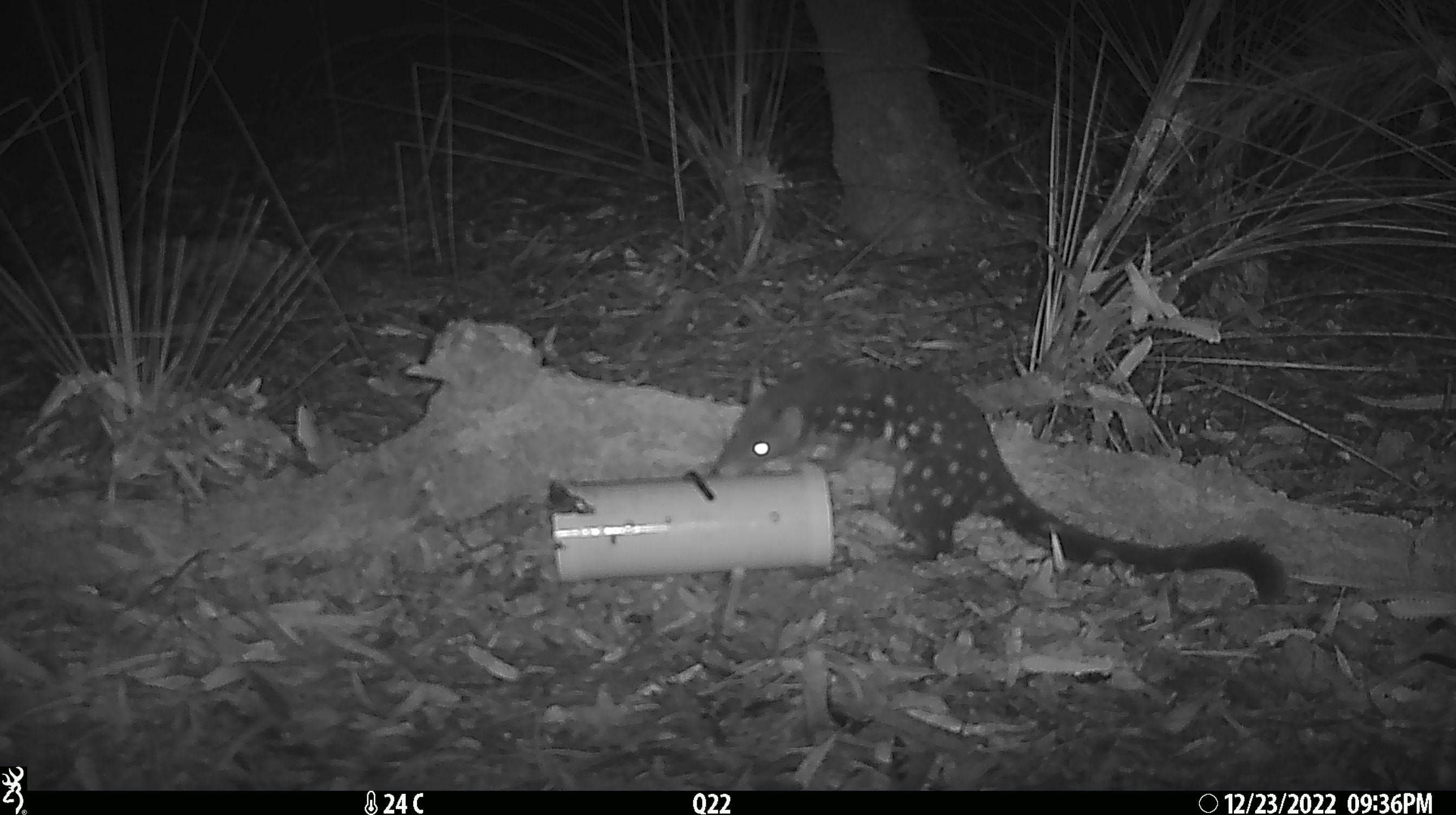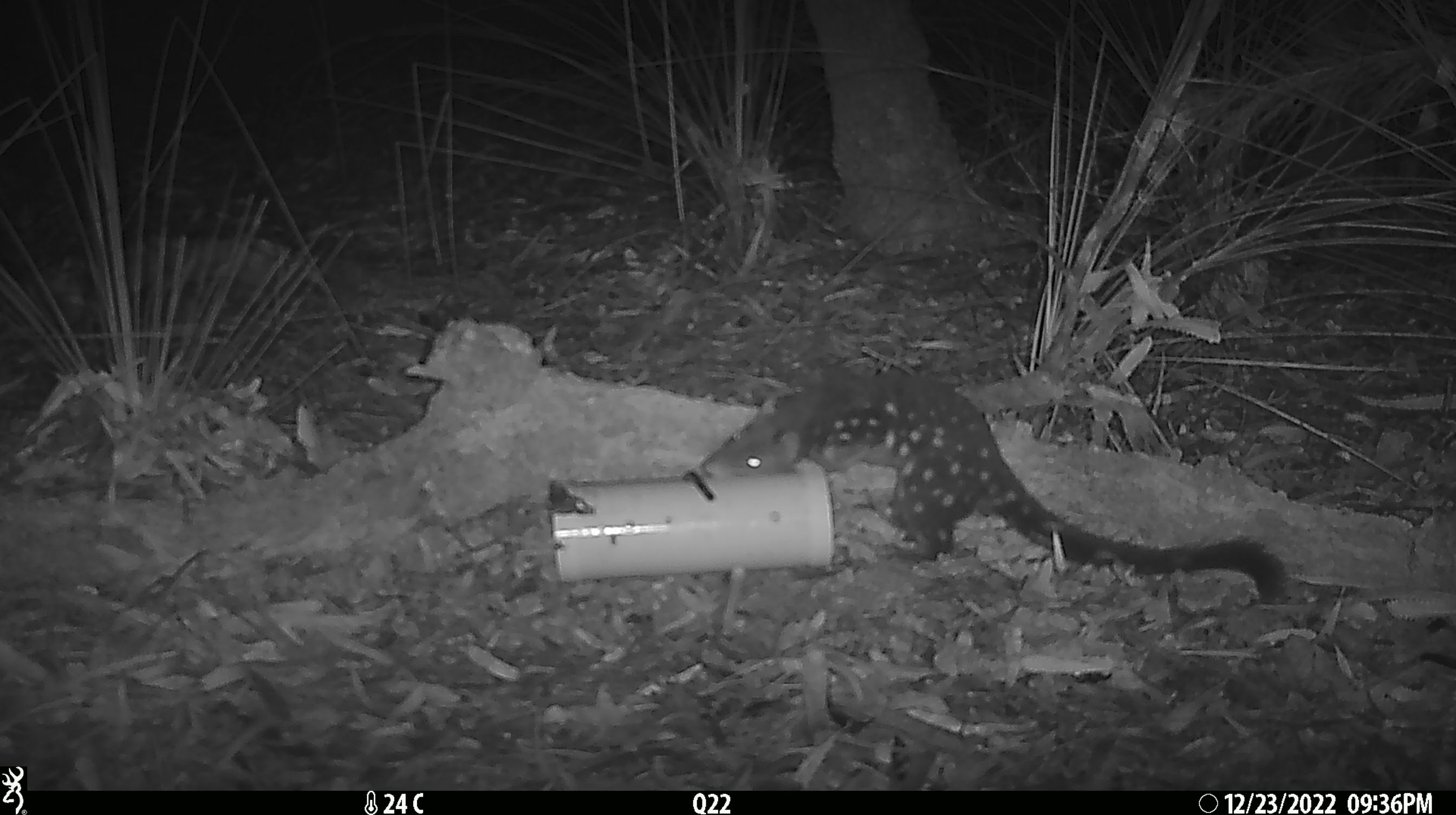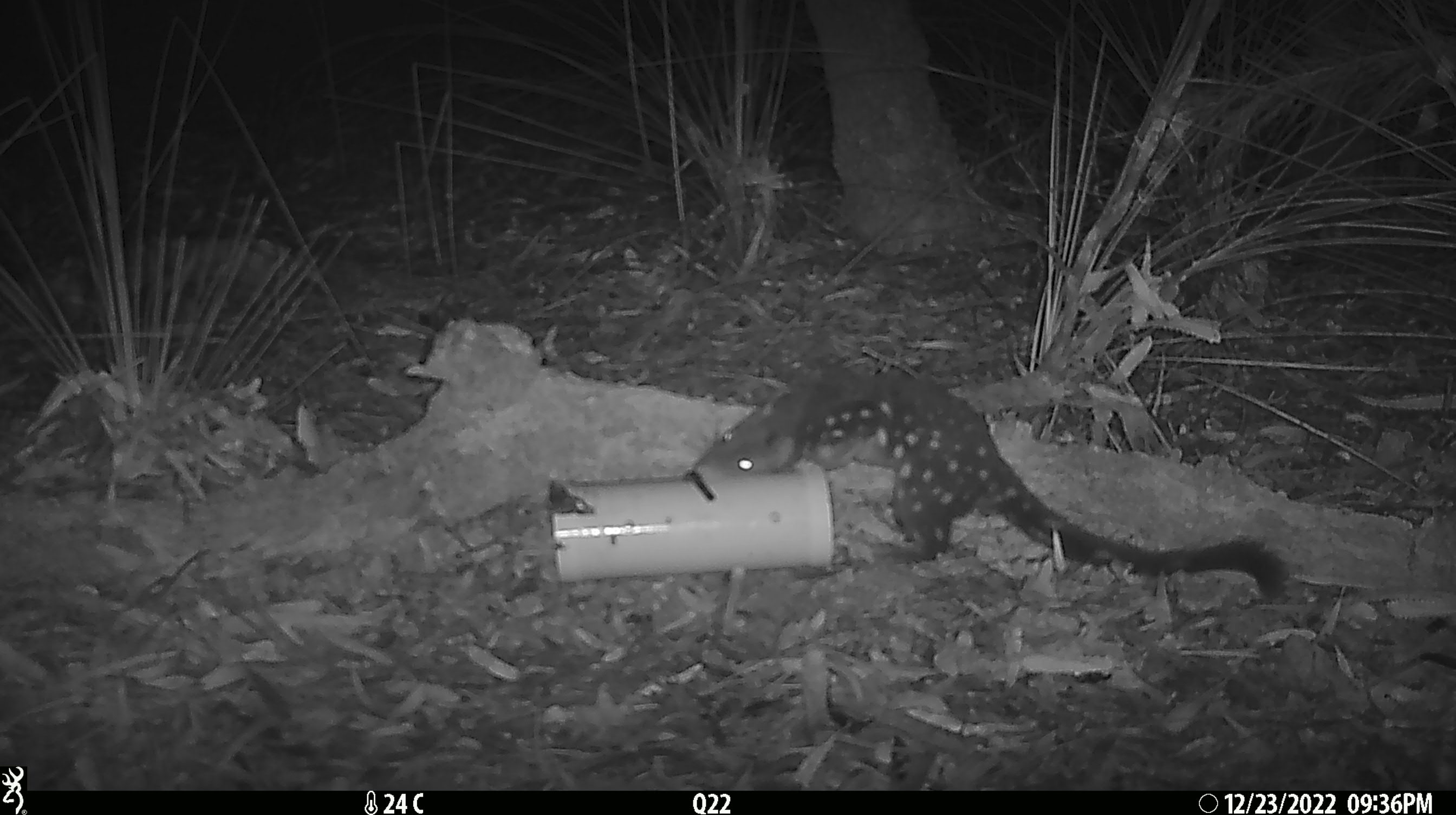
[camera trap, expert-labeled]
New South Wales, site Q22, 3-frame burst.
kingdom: Animalia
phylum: Chordata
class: Mammalia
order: Dasyuromorphia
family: Dasyuridae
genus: Dasyurus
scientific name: Dasyurus maculatus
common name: spotted-tailed quoll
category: quoll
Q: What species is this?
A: Quoll (spotted-tailed quoll) (Dasyurus maculatus).